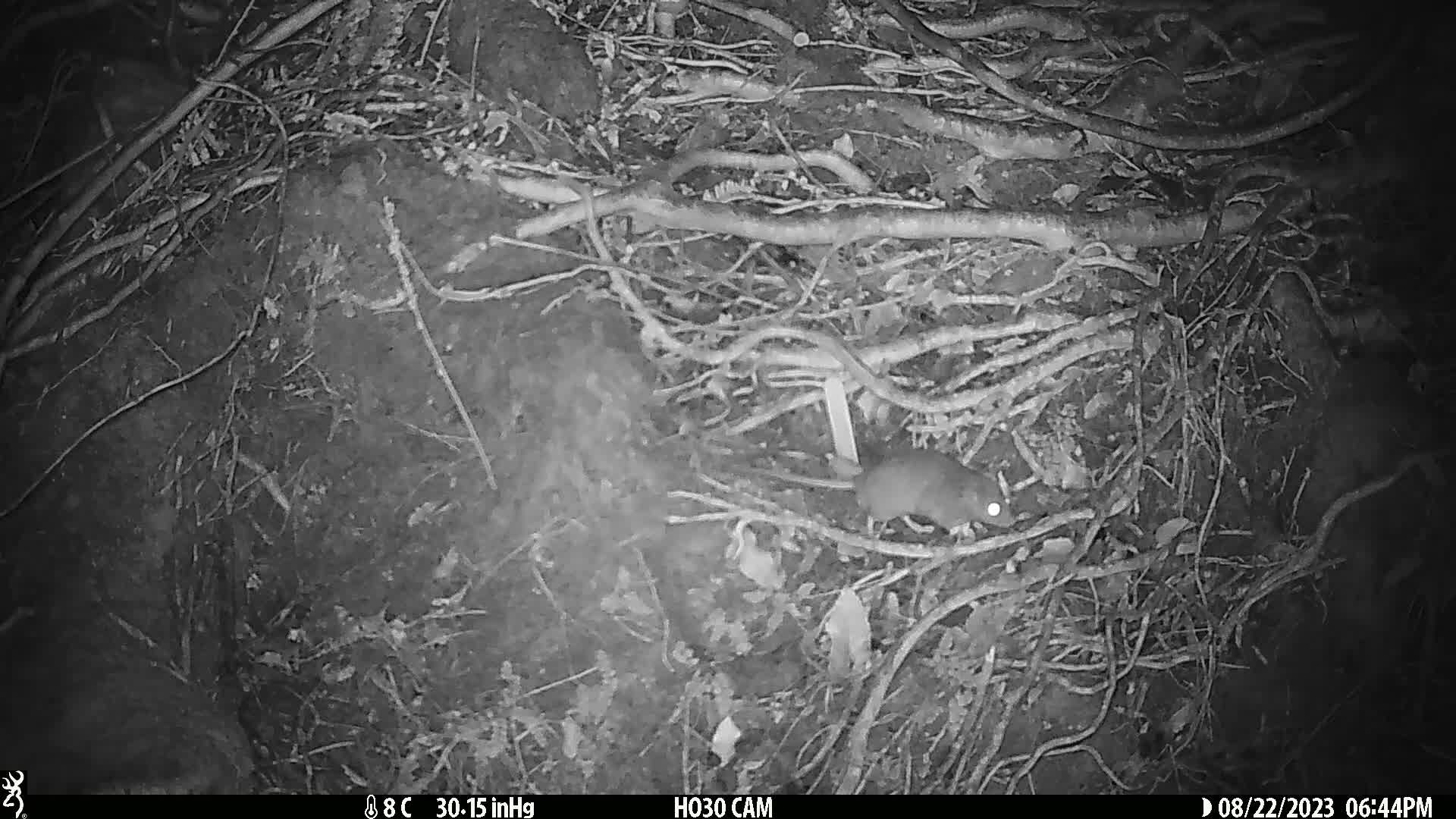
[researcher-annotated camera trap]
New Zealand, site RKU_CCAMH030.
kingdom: Animalia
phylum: Chordata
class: Mammalia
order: Rodentia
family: Muridae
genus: Rattus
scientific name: Rattus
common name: rat